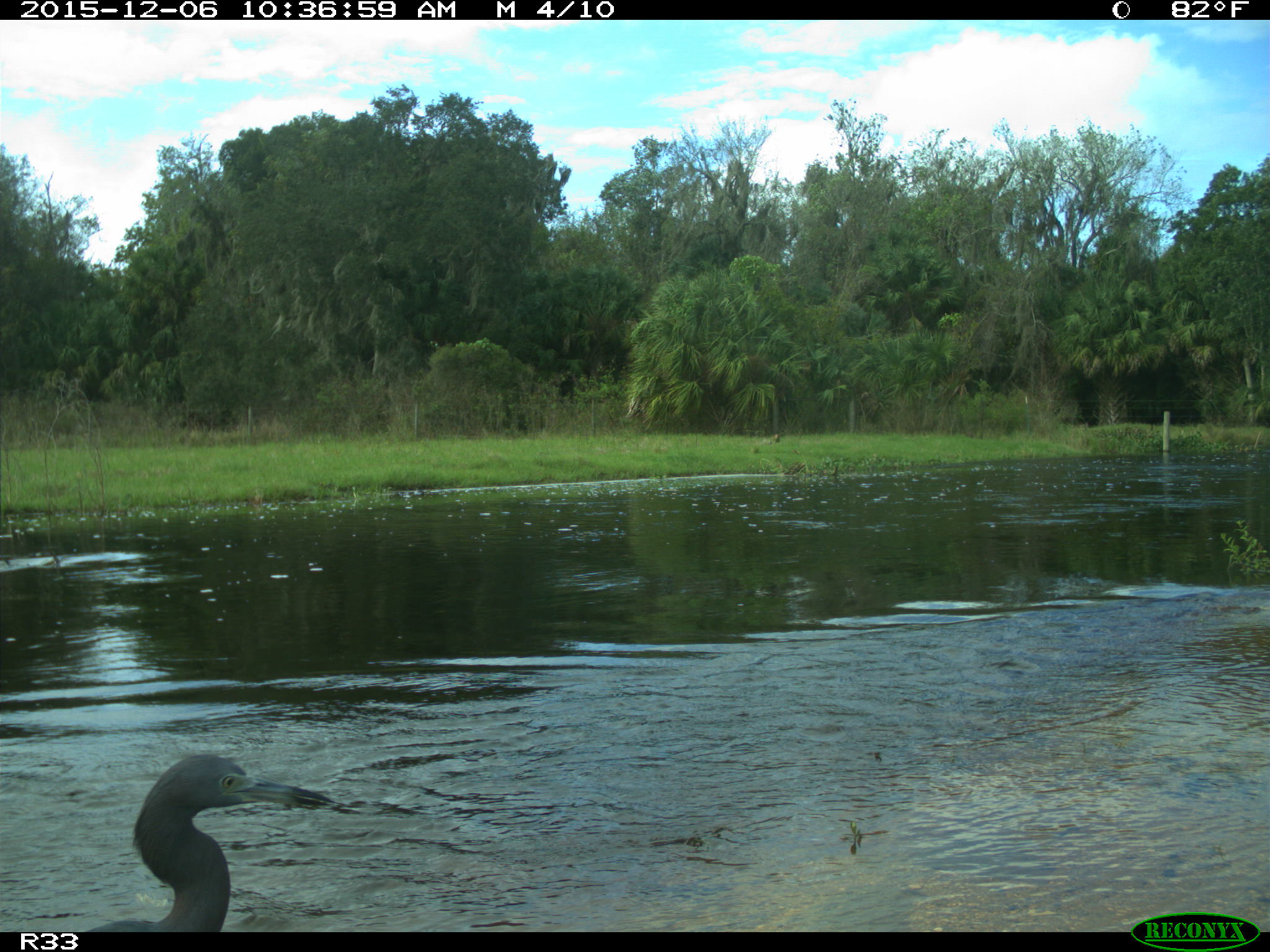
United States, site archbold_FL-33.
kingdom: Animalia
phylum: Chordata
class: Aves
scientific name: Aves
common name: birds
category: unidentified bird